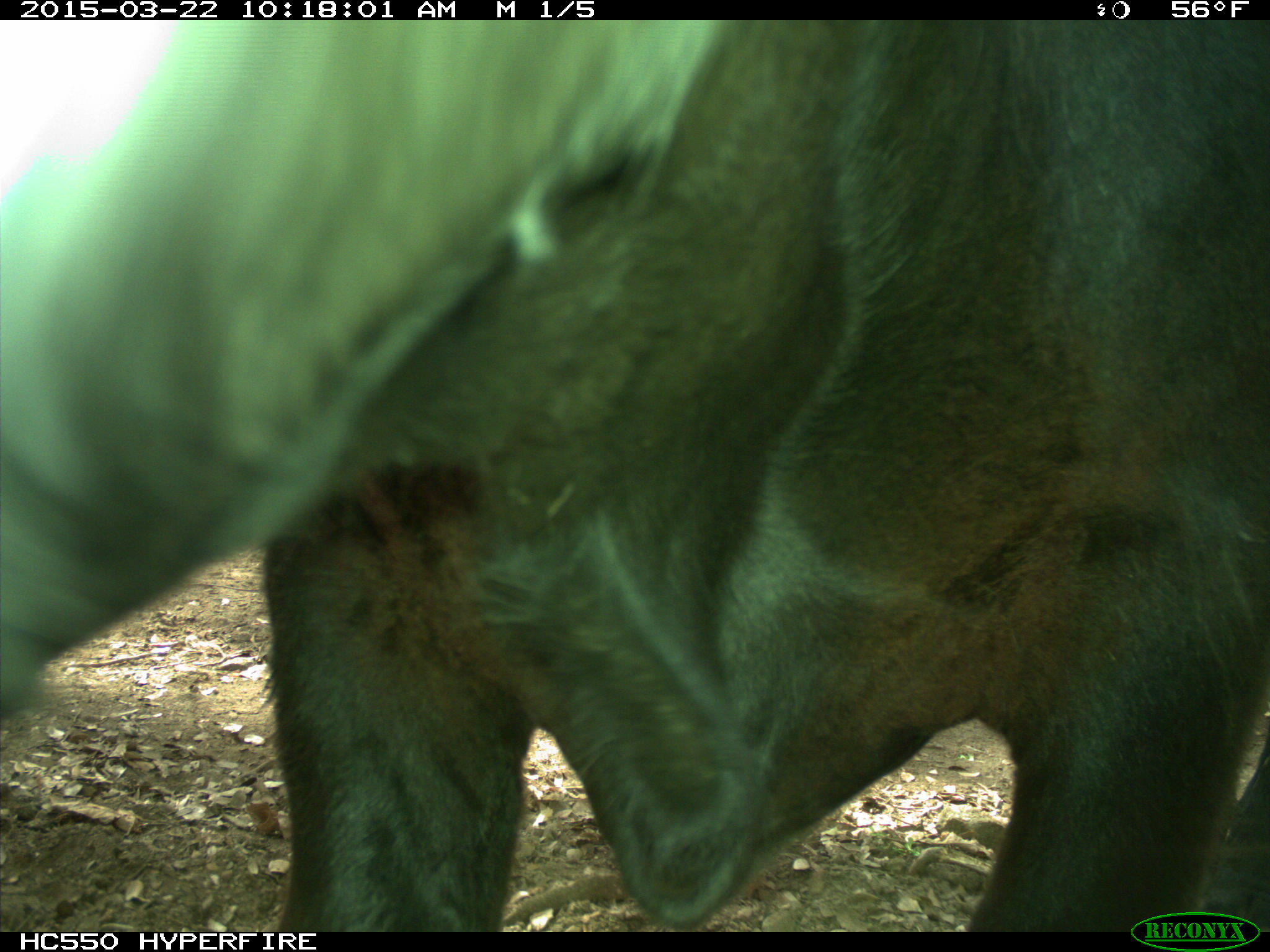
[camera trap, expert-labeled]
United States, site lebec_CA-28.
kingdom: Animalia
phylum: Chordata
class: Mammalia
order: Artiodactyla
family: Bovidae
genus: Bos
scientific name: Bos taurus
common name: domestic cow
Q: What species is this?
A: Bos taurus (domestic cow).